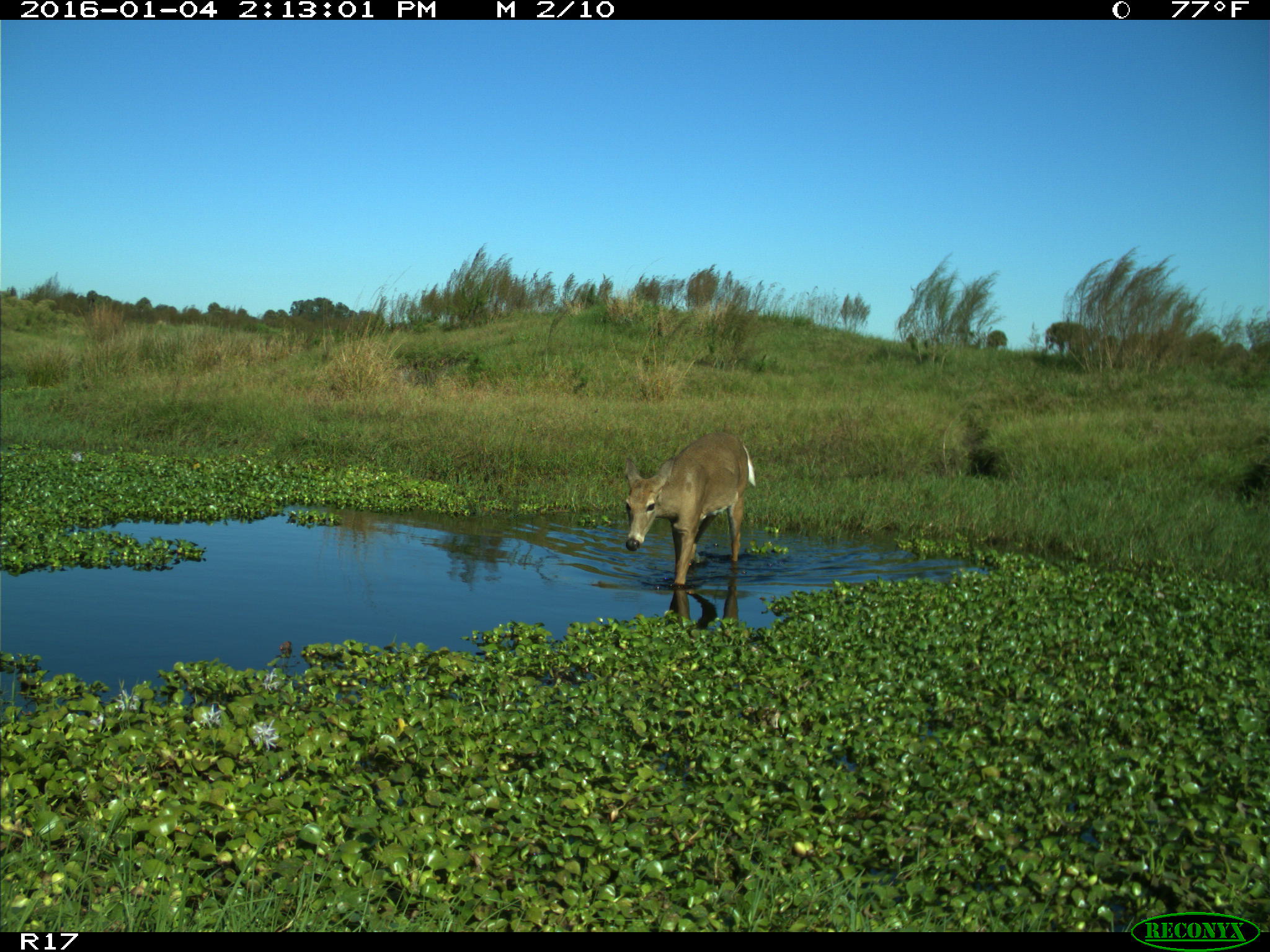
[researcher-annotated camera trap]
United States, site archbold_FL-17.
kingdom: Animalia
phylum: Chordata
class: Mammalia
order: Artiodactyla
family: Cervidae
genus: Odocoileus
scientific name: Odocoileus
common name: deer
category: unidentified deer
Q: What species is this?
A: Unidentified deer (deer) (Odocoileus).